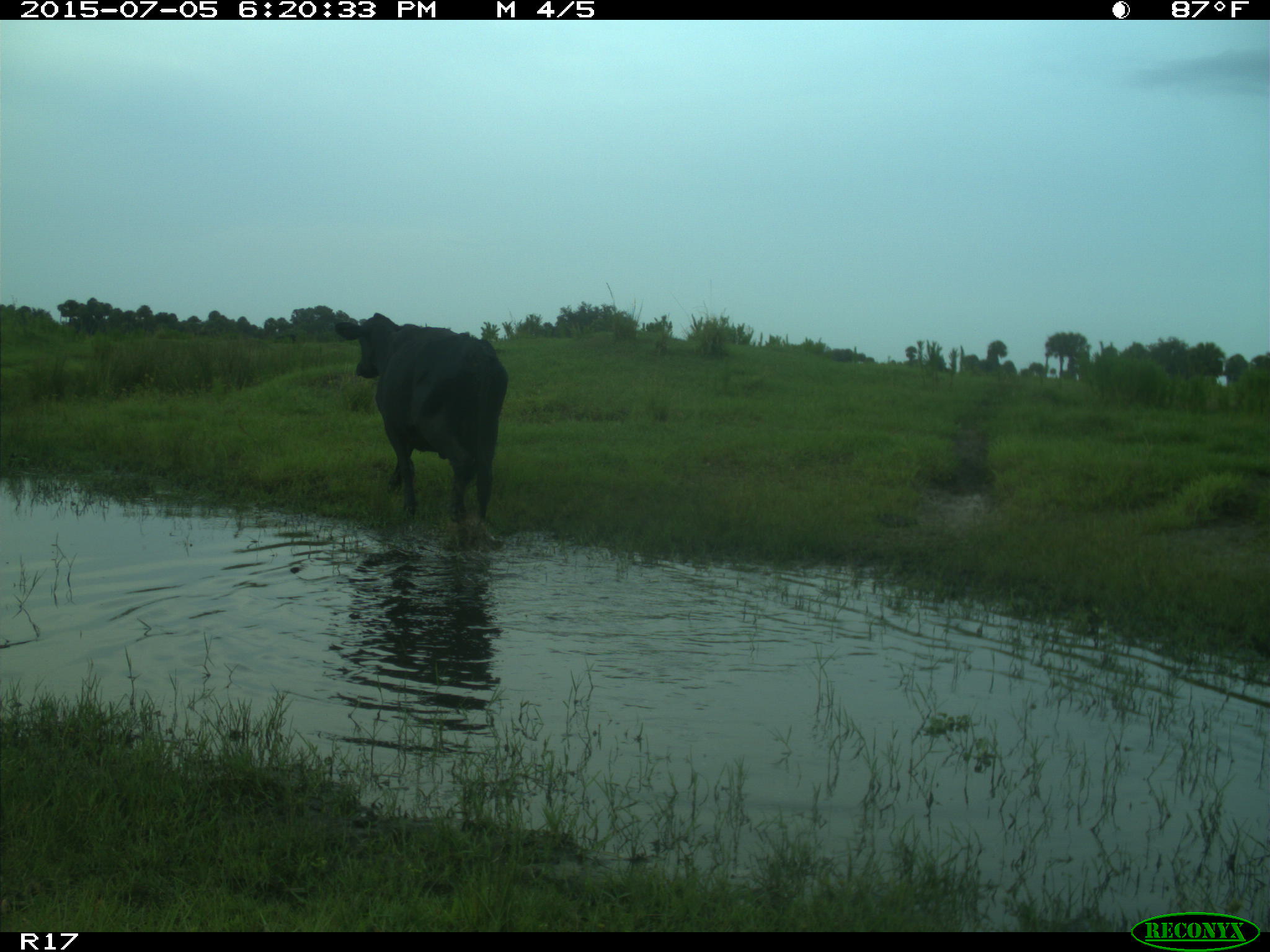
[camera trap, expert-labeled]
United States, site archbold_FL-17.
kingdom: Animalia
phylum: Chordata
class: Mammalia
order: Artiodactyla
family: Bovidae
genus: Bos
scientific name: Bos taurus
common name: domestic cow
Bos taurus (domestic cow).